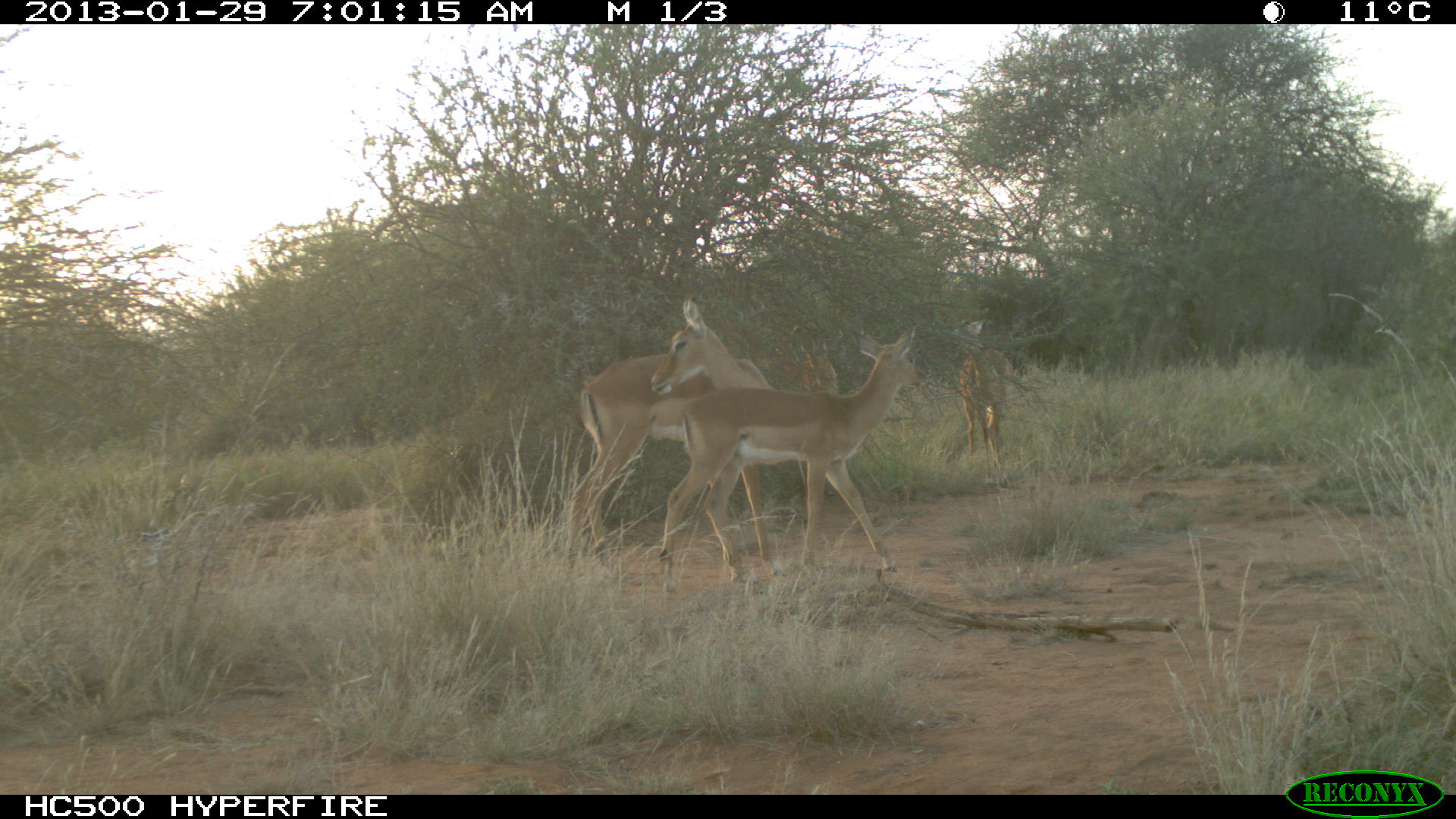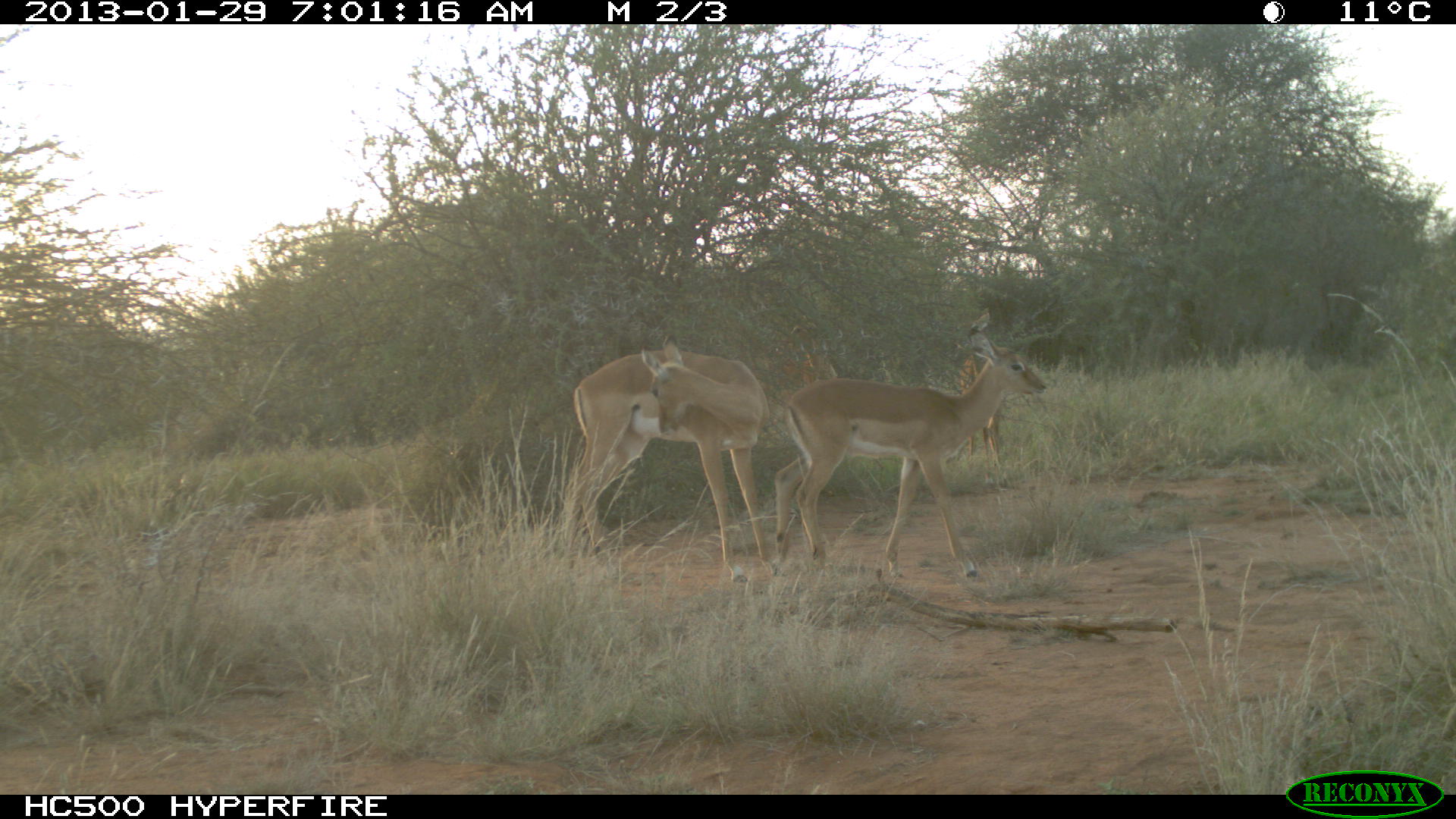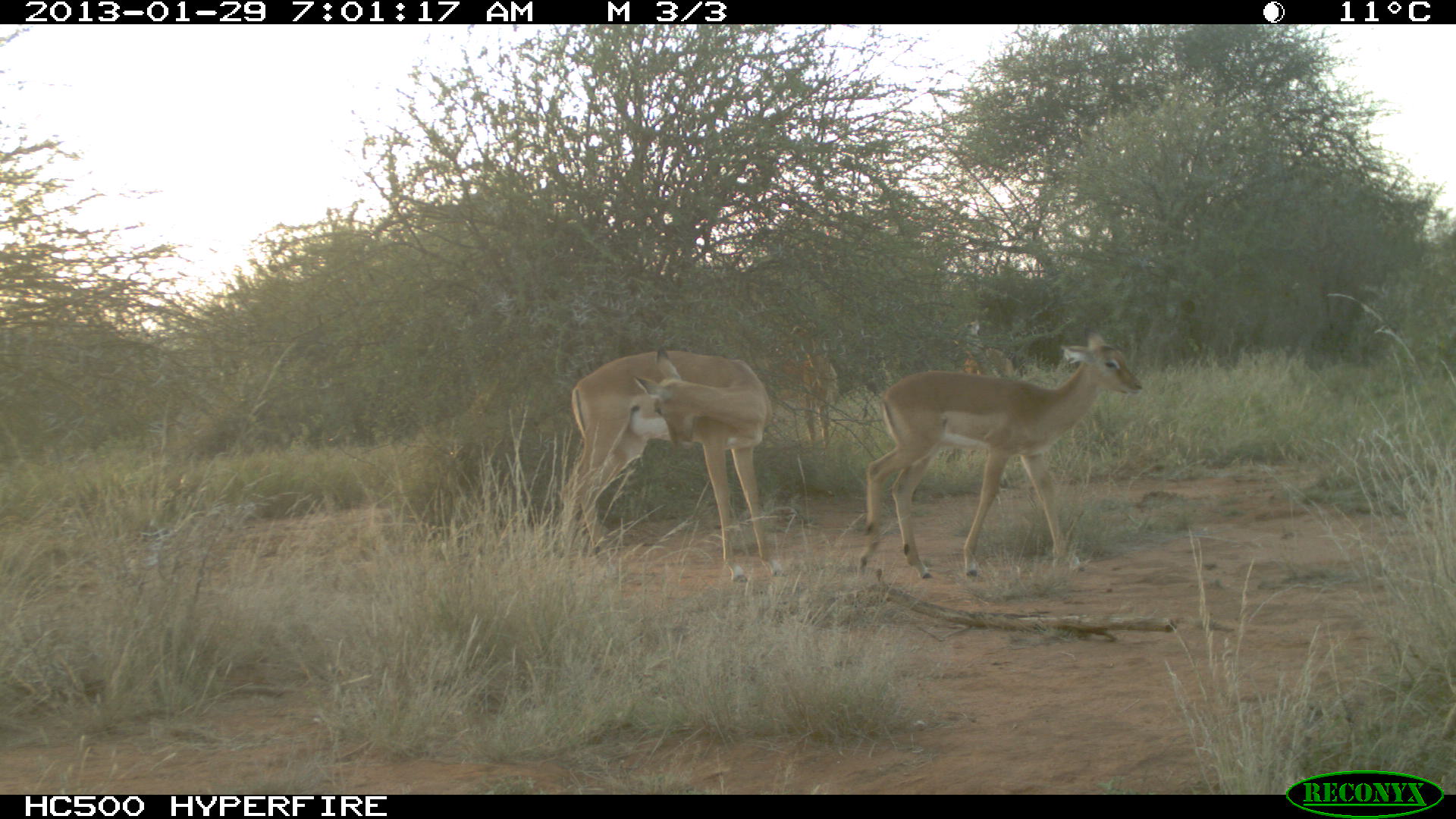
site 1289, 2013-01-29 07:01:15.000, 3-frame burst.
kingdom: Animalia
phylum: Chordata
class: Mammalia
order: Artiodactyla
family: Bovidae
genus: Aepyceros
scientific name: Aepyceros melampus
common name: impala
Aepyceros melampus (impala), count 4.